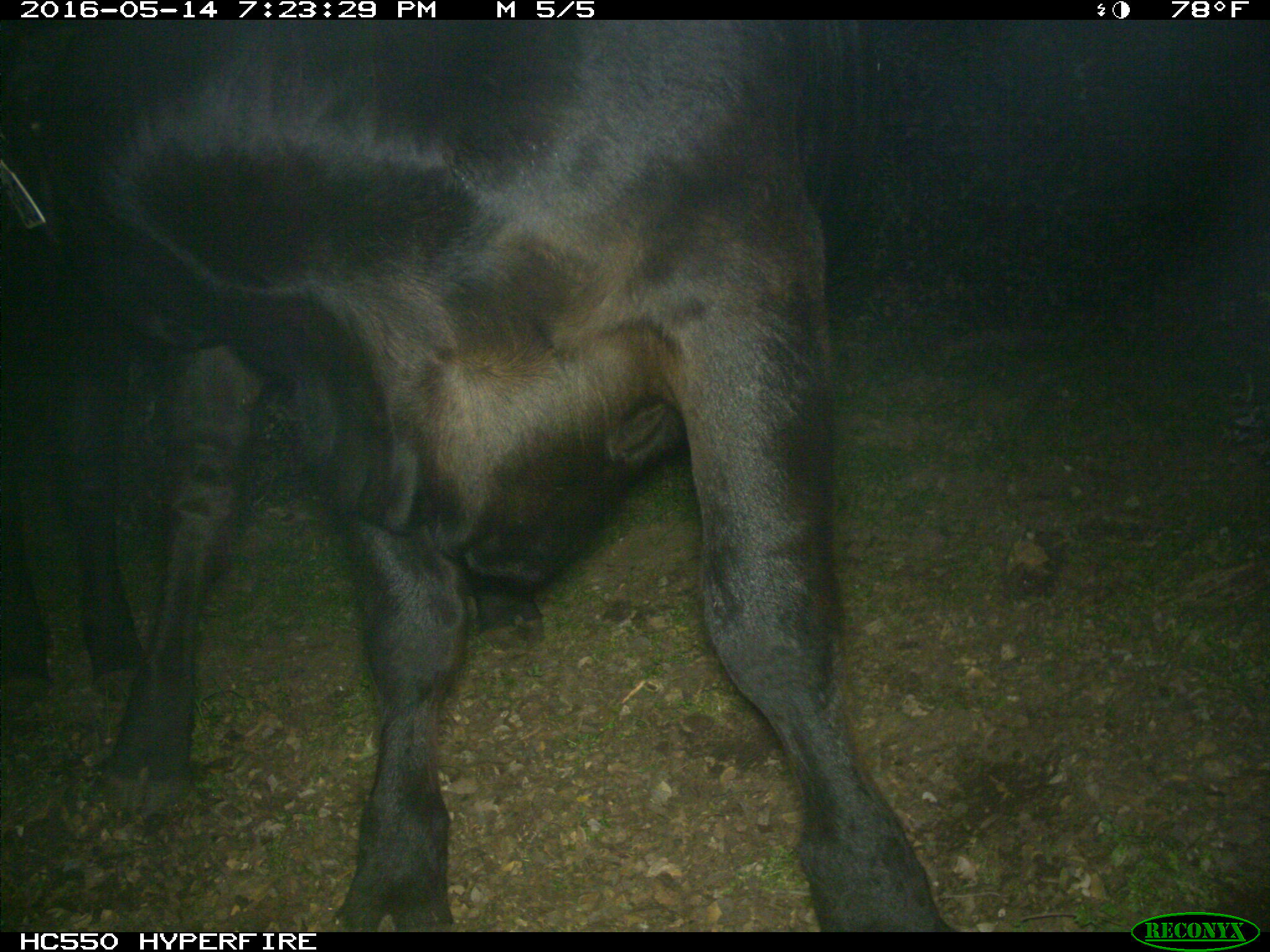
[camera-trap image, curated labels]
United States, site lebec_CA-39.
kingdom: Animalia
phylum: Chordata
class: Mammalia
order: Artiodactyla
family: Bovidae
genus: Bos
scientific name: Bos taurus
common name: domestic cow